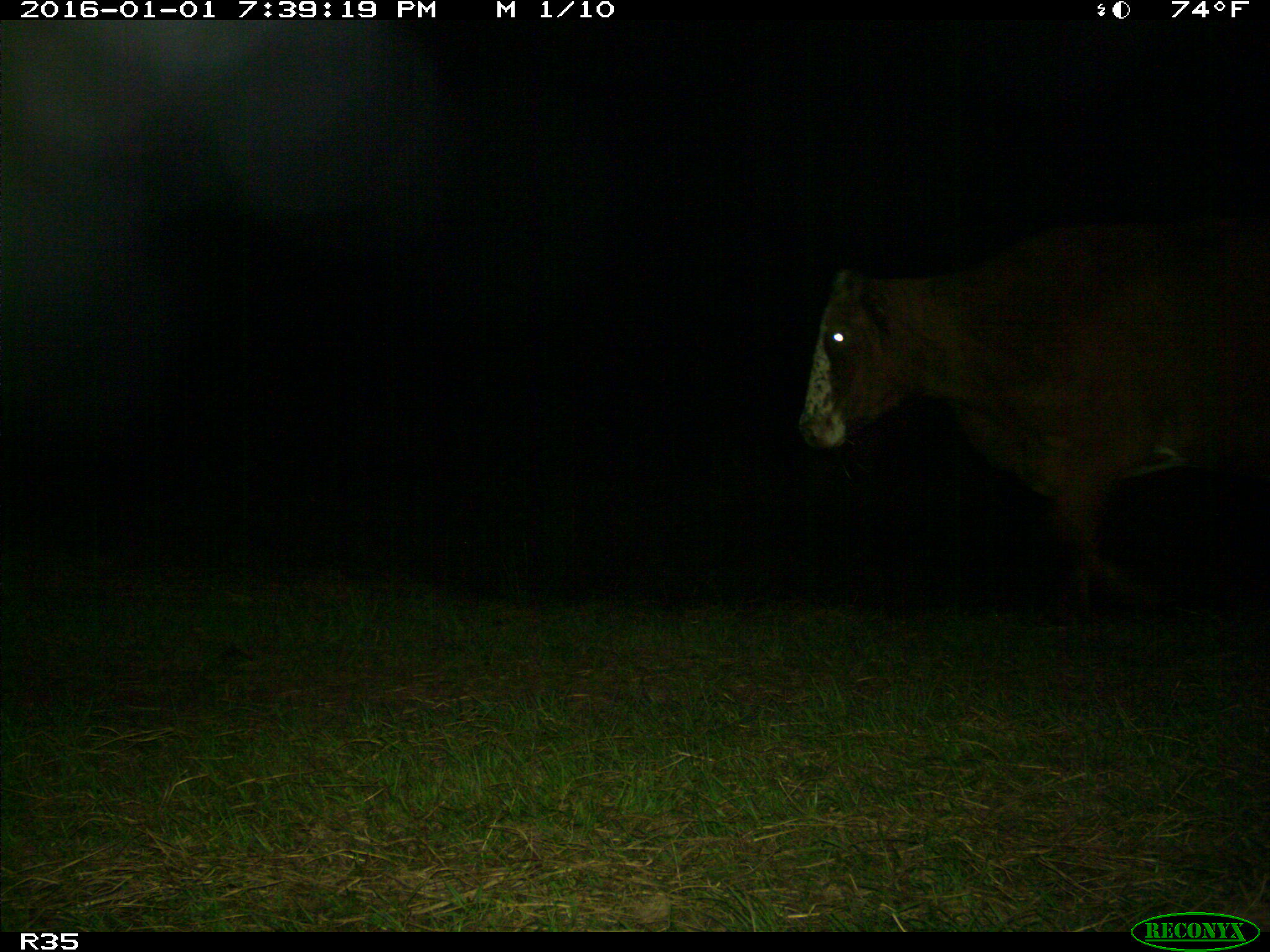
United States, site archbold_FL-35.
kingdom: Animalia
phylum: Chordata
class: Mammalia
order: Artiodactyla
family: Bovidae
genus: Bos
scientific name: Bos taurus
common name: domestic cow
Bos taurus (domestic cow).